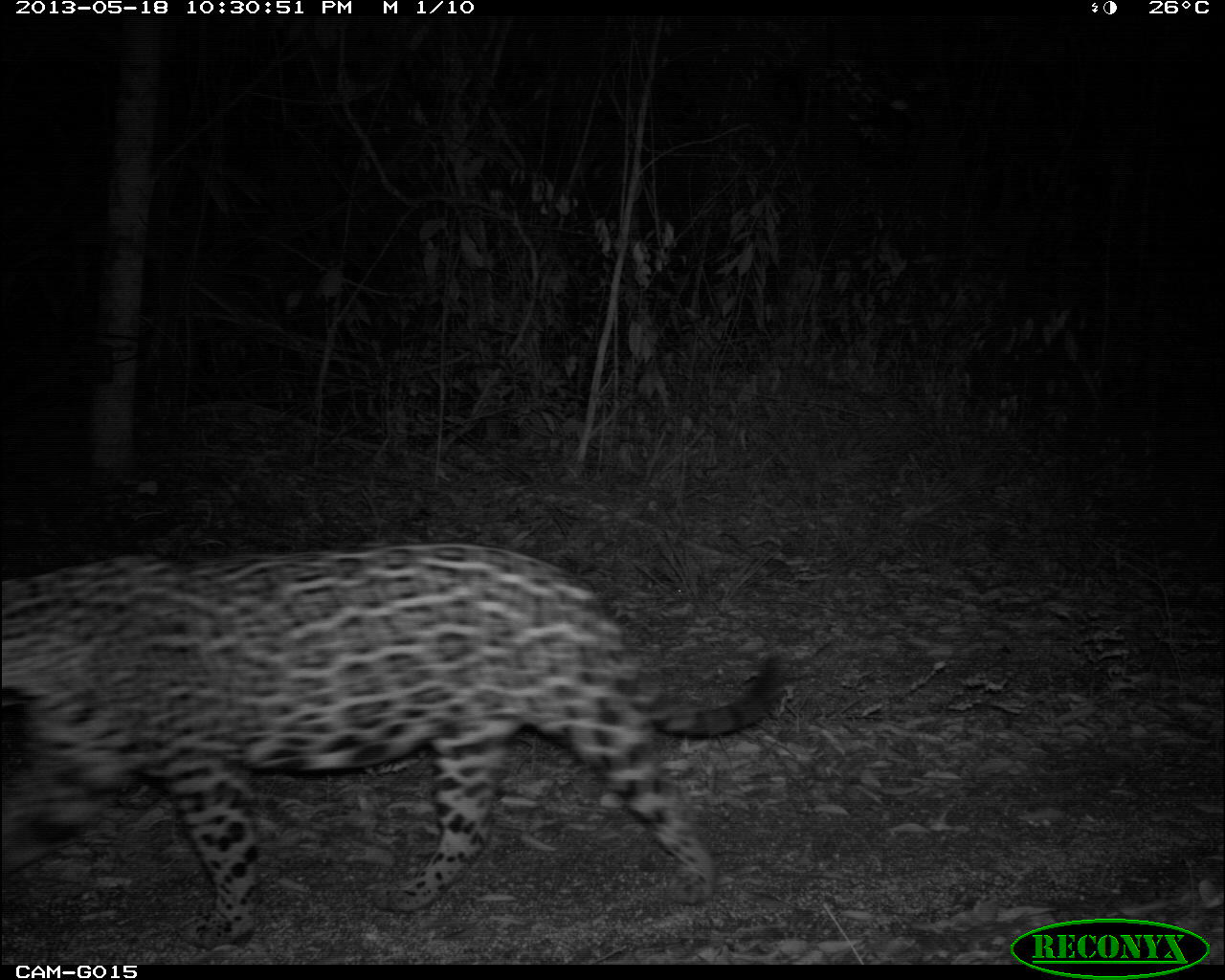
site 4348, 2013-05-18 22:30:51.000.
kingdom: Animalia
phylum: Chordata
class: Mammalia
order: Carnivora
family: Felidae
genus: Panthera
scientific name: Panthera onca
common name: jaguar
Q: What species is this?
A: Panthera onca (jaguar).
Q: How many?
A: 1.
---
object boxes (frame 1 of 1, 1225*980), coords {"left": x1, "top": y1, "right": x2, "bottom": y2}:
panthera onca: {"left": 0, "top": 537, "right": 789, "bottom": 951}